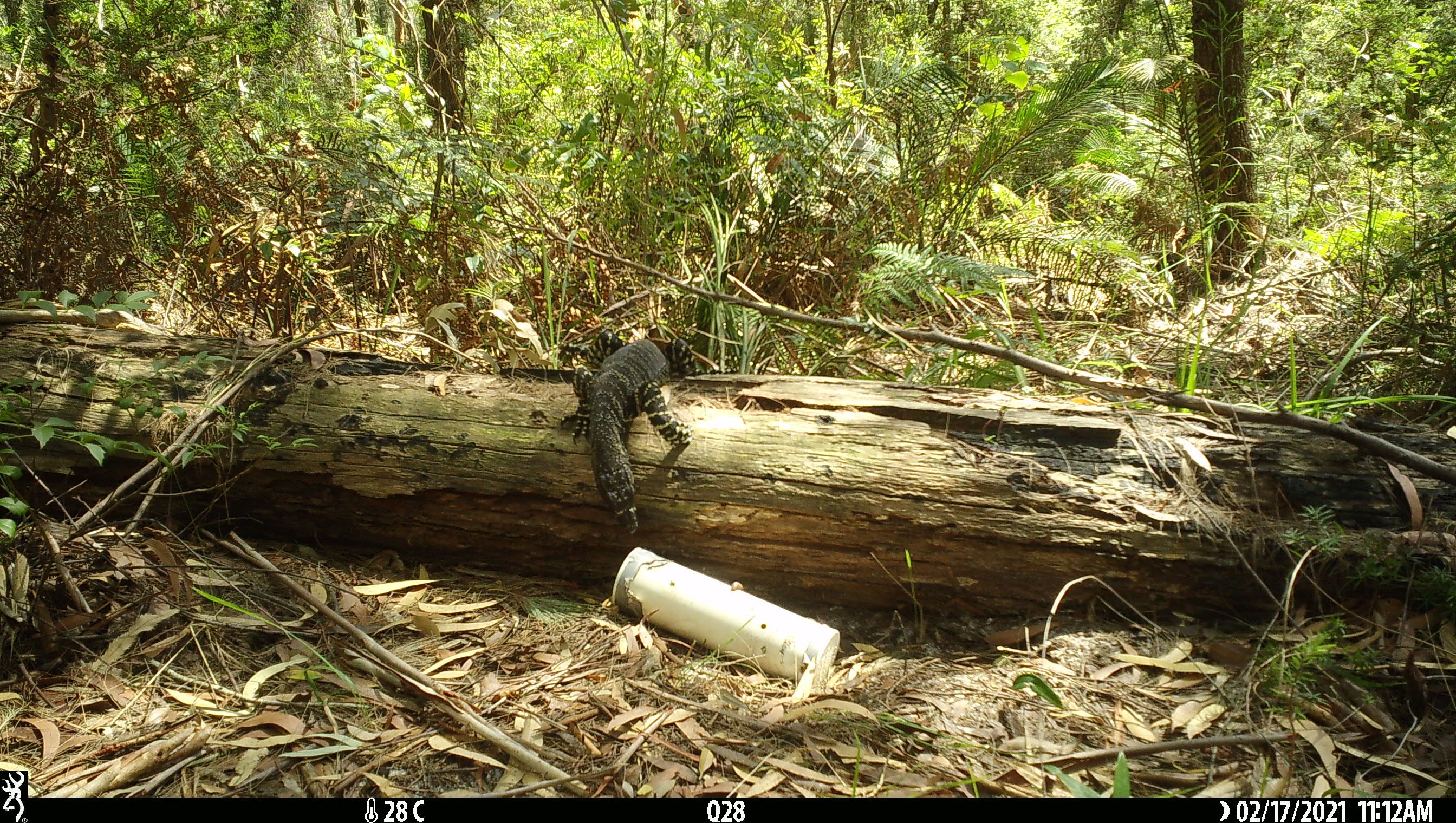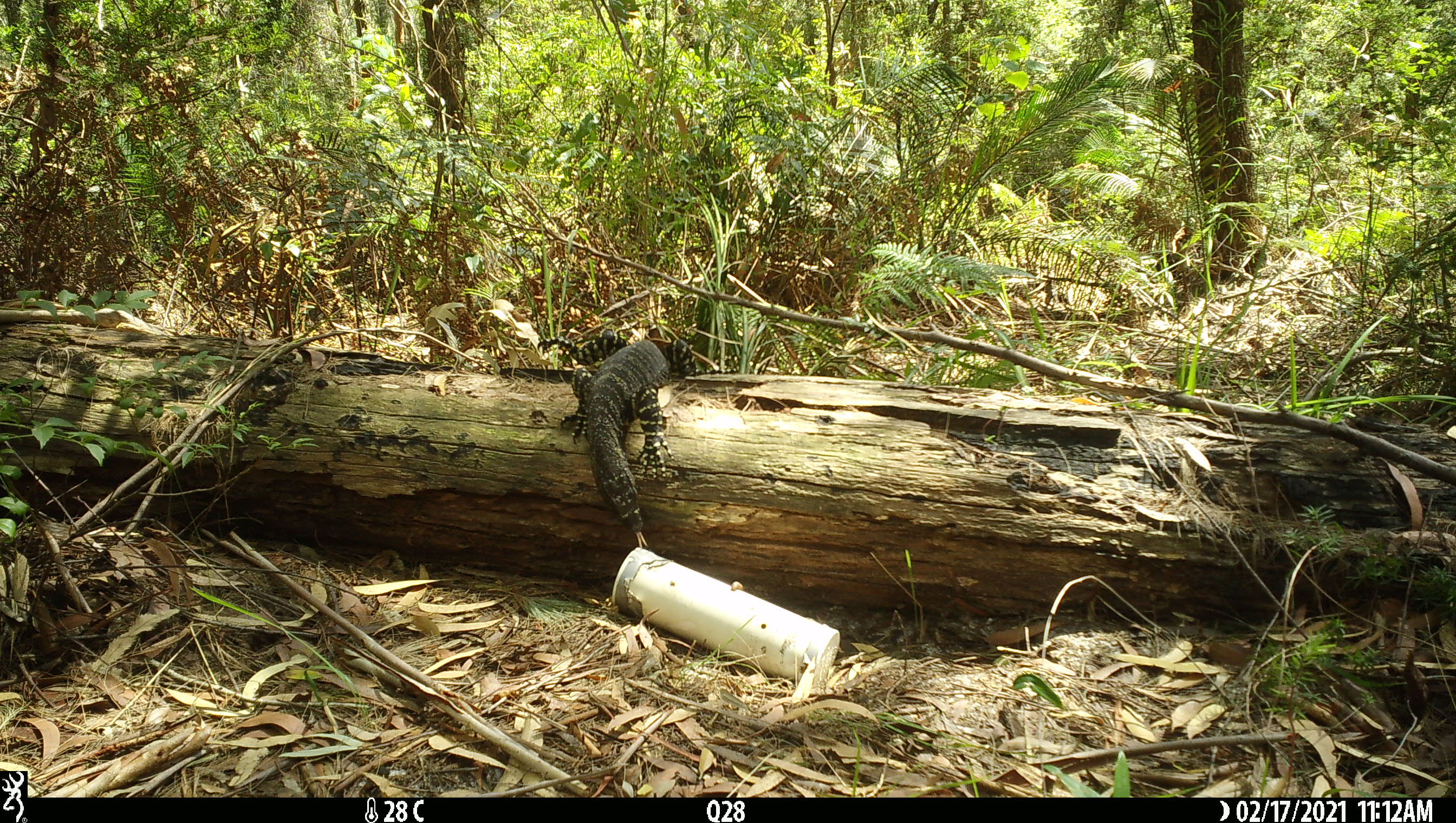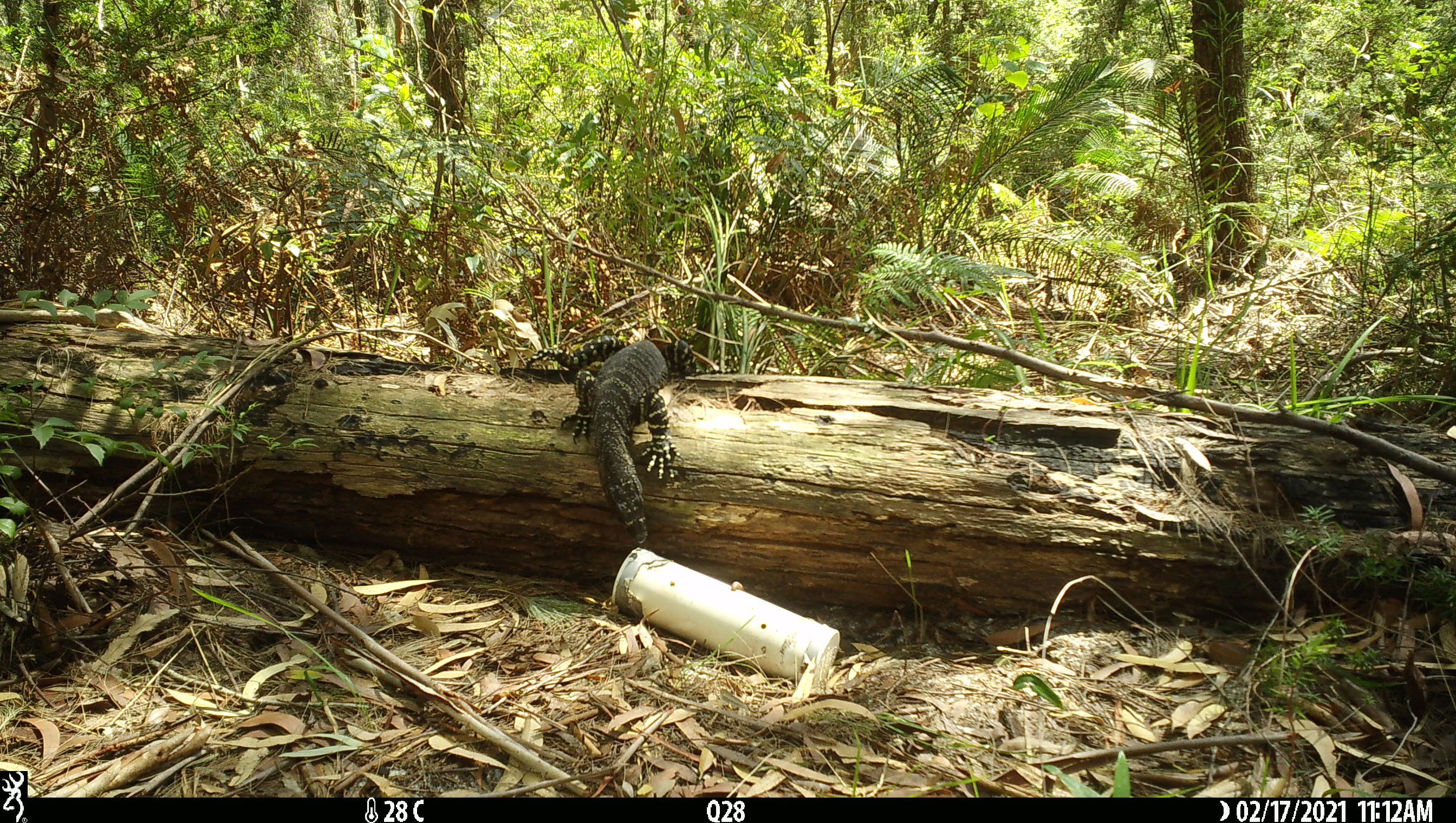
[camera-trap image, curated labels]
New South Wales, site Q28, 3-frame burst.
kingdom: Animalia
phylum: Chordata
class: Reptilia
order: Squamata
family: Varanidae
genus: Varanus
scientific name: Varanus varius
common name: lace monitor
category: goanna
Goanna (lace monitor) (Varanus varius).